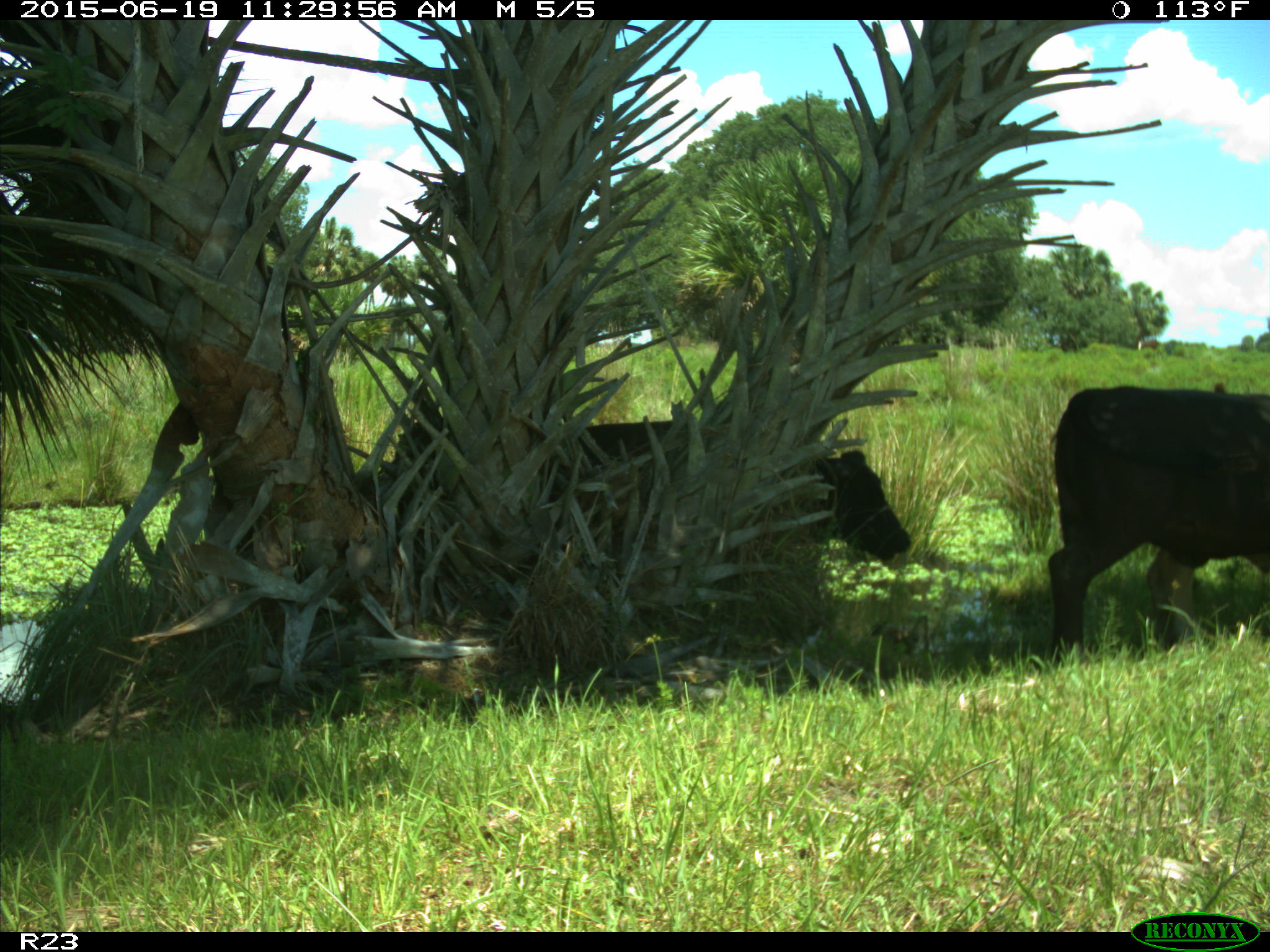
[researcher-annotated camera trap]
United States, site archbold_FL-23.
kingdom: Animalia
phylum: Chordata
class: Mammalia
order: Artiodactyla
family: Bovidae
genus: Bos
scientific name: Bos taurus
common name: domestic cow